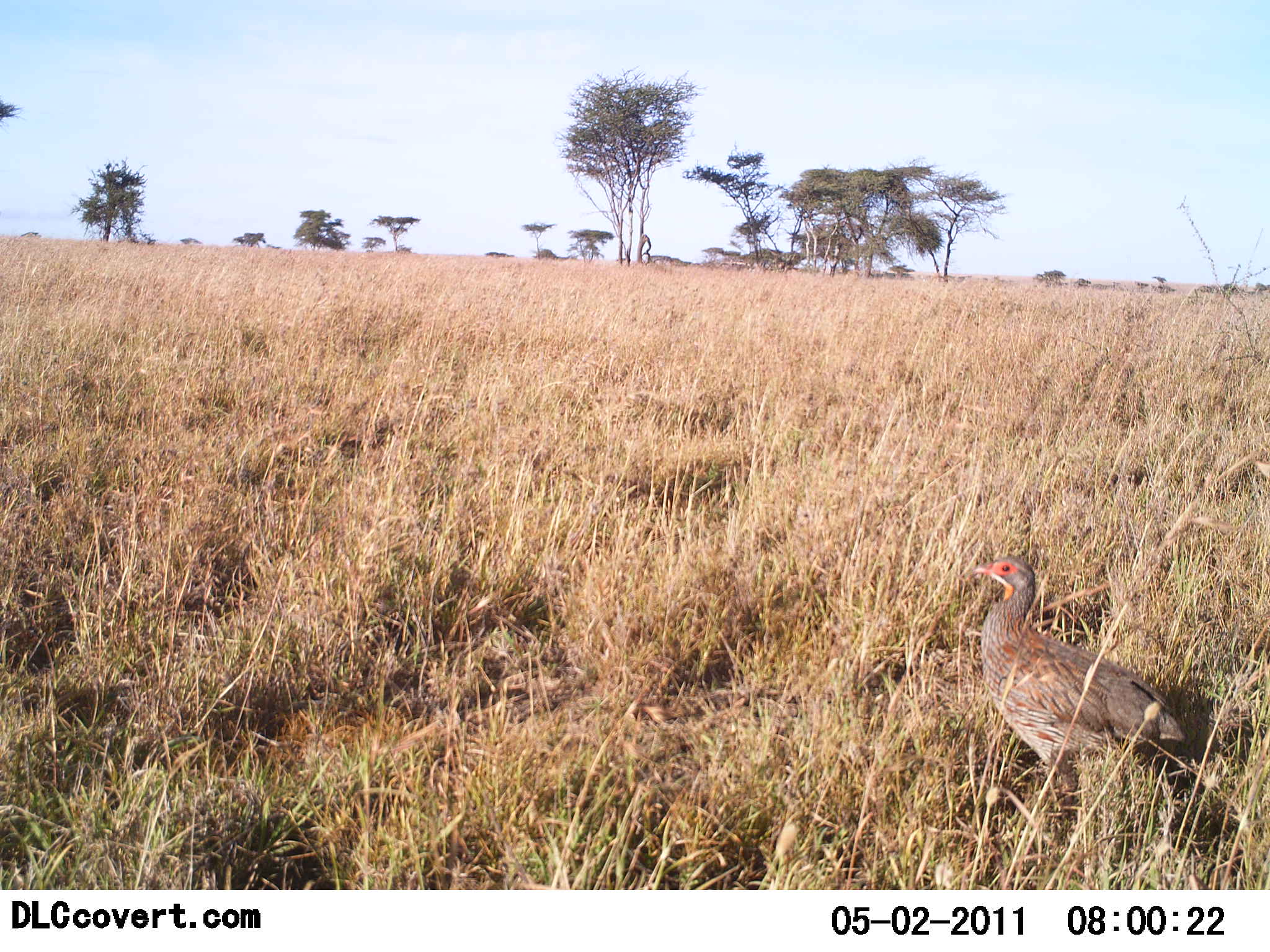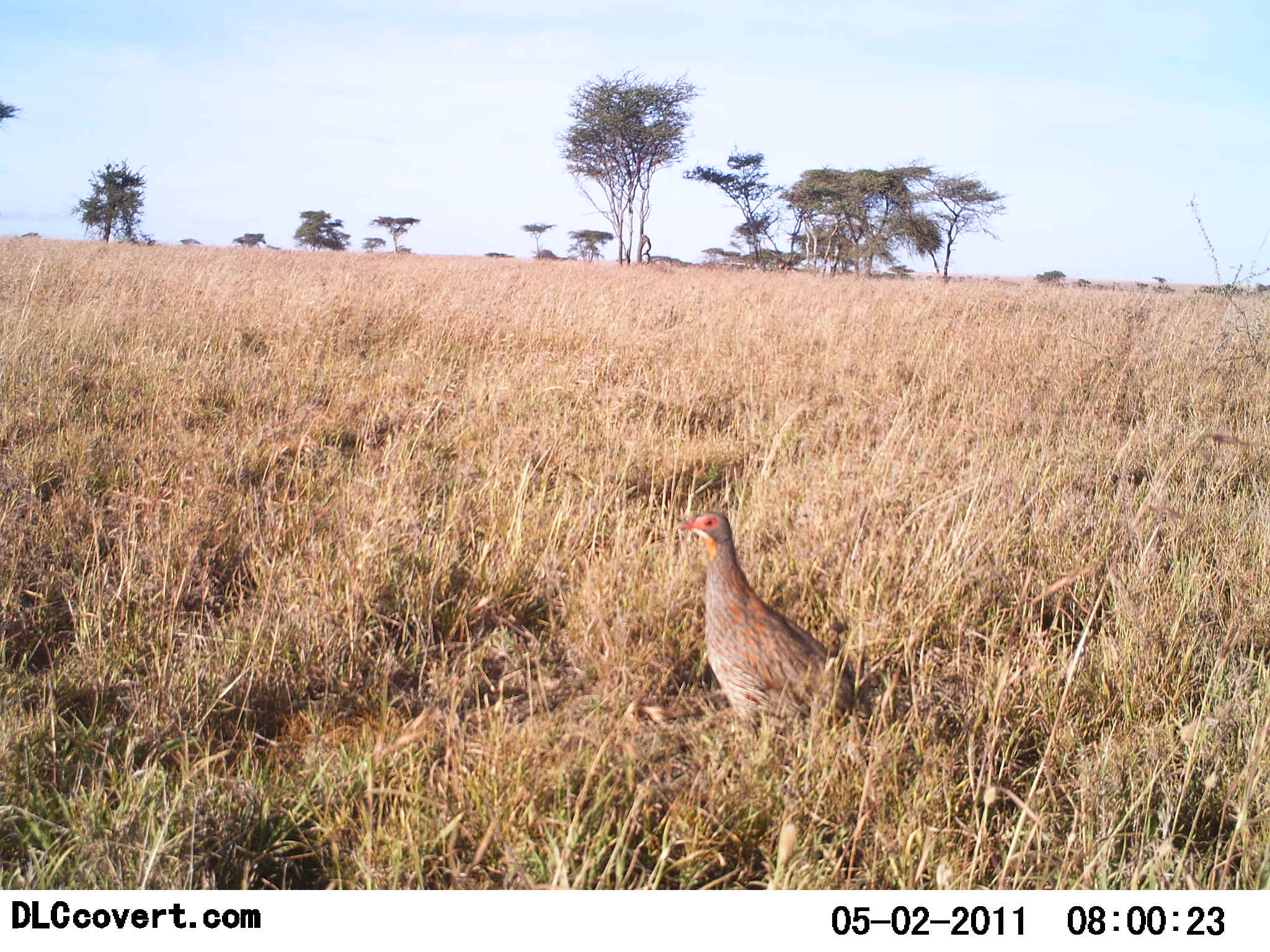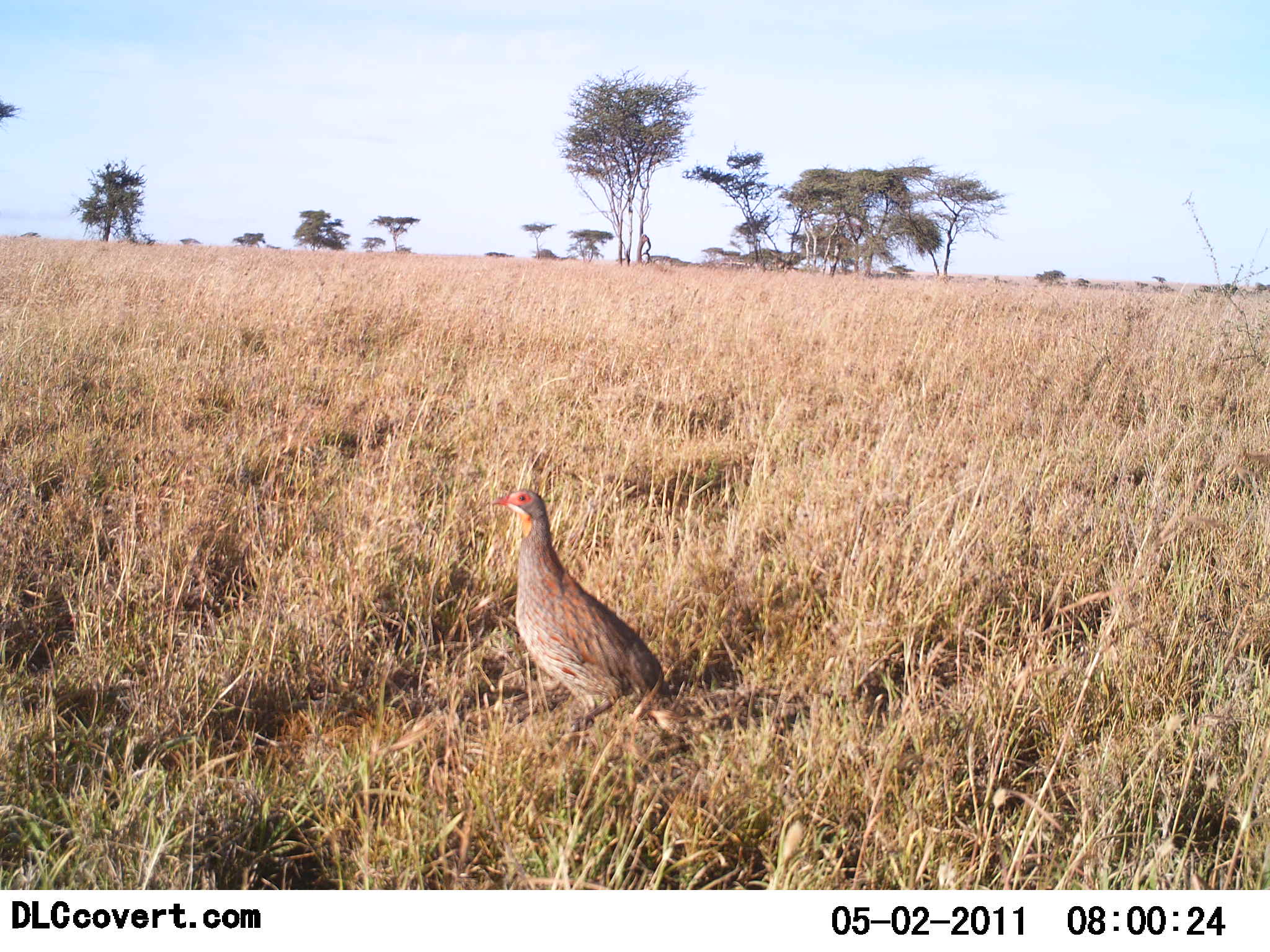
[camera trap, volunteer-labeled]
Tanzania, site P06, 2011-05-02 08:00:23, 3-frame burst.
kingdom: Animalia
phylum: Chordata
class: Aves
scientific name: Aves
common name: bird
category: otherbird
Otherbird (bird) (Aves), count 1. Behavior (volunteer vote fractions): standing 38%, resting 0%, moving 69%, interacting 0%. Young present (vote fraction): 0%. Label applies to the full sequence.